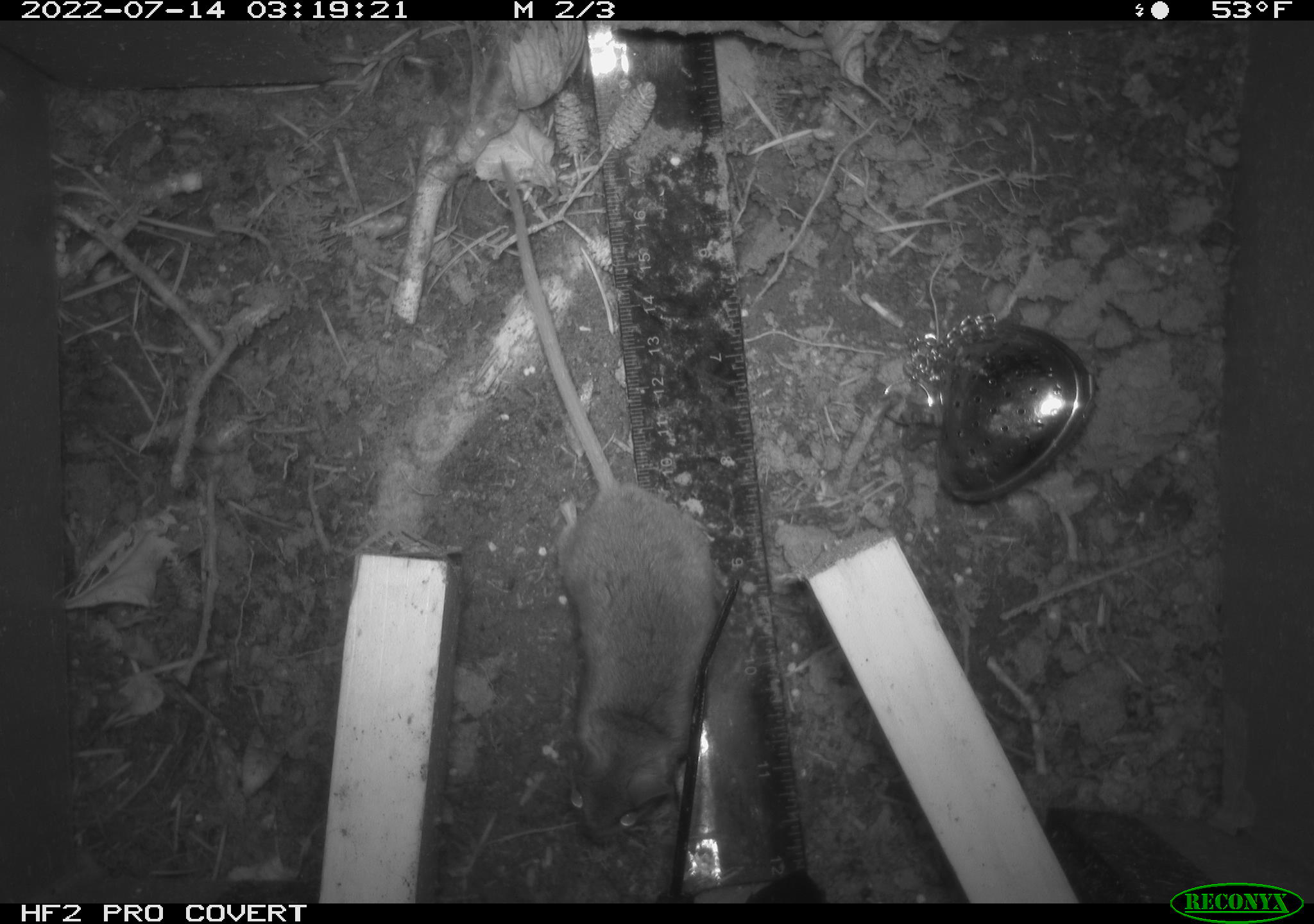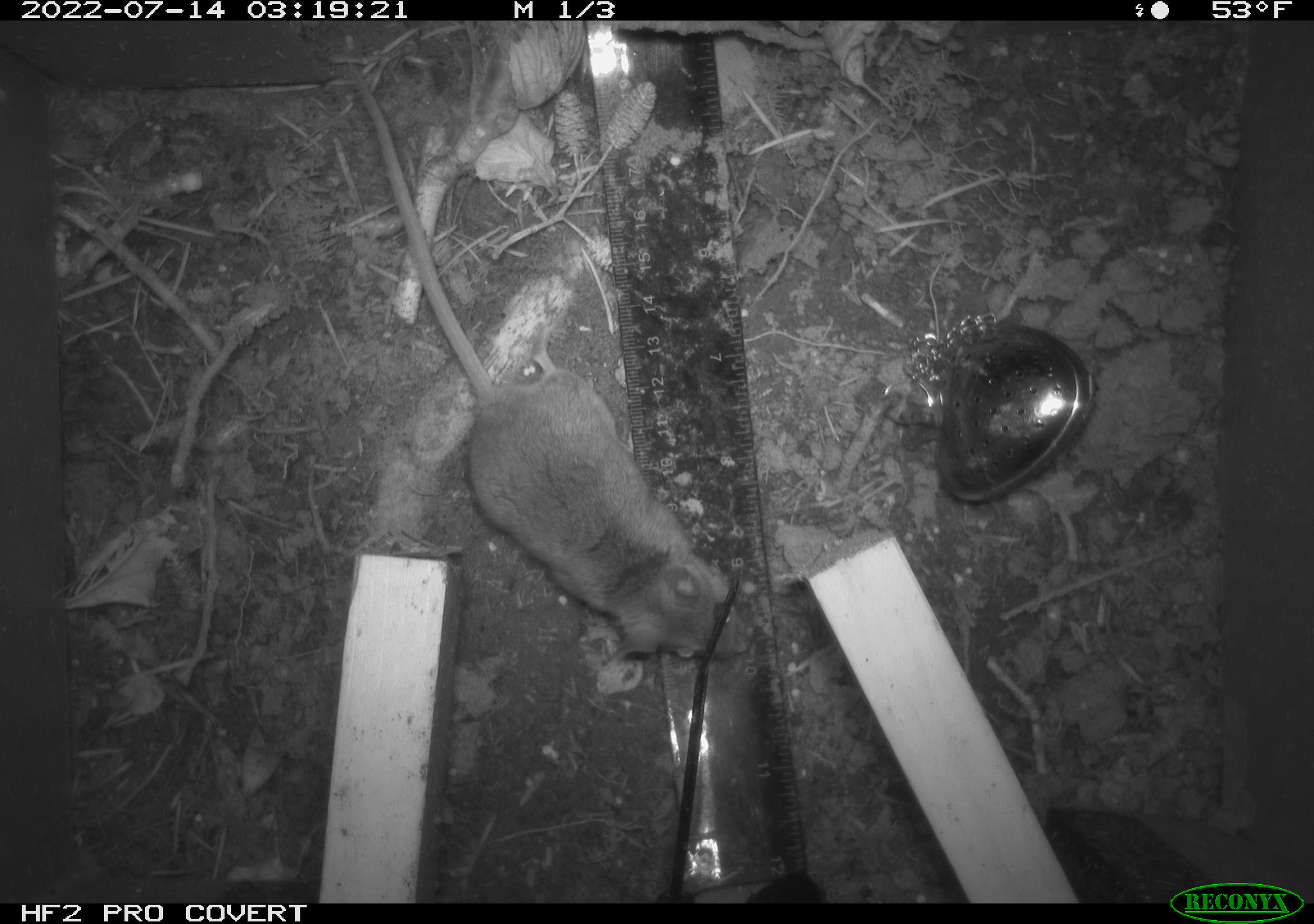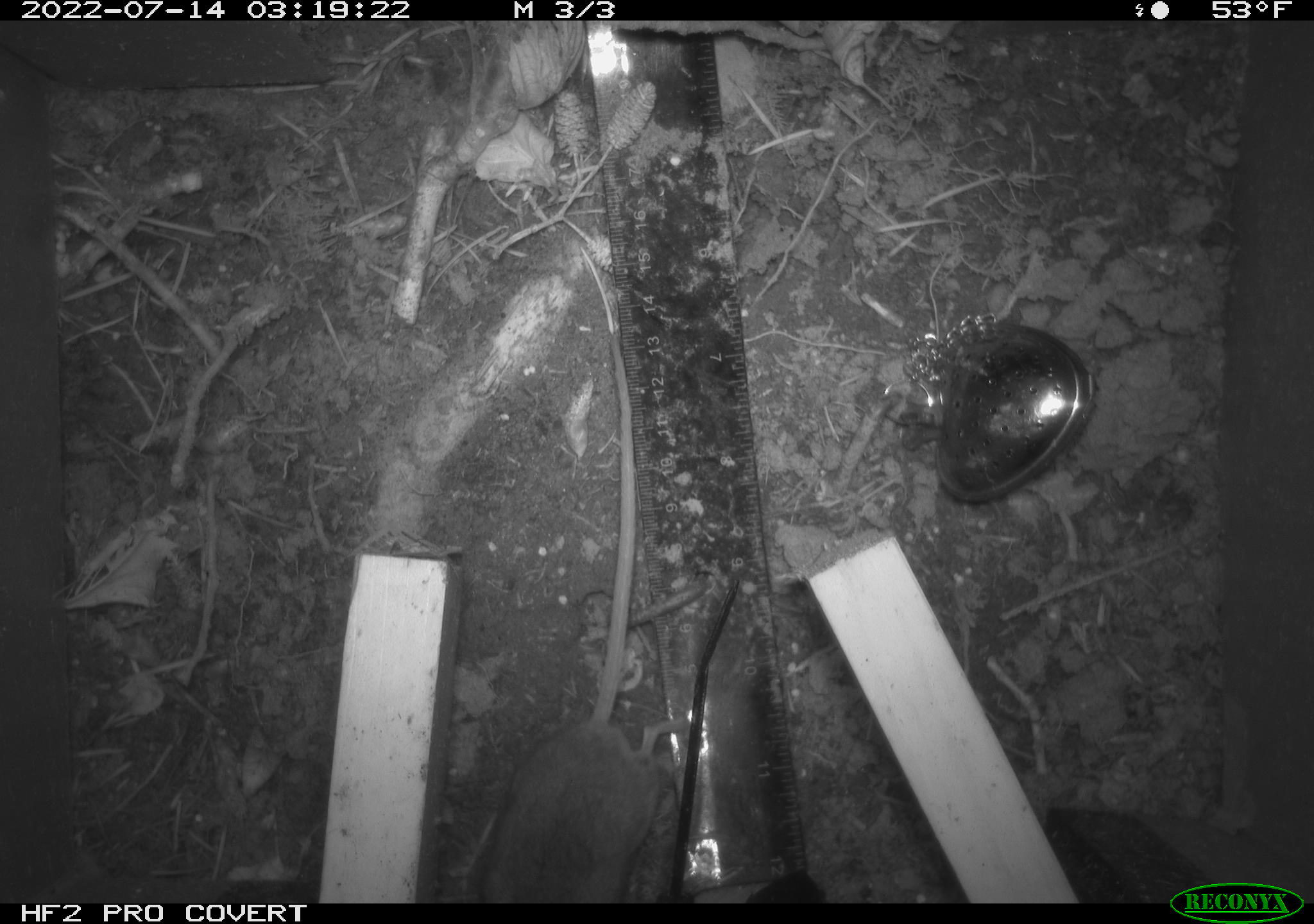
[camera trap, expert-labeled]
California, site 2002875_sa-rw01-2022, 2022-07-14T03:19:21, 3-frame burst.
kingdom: Animalia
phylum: Chordata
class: Mammalia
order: Rodentia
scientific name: Rodentia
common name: mouse species